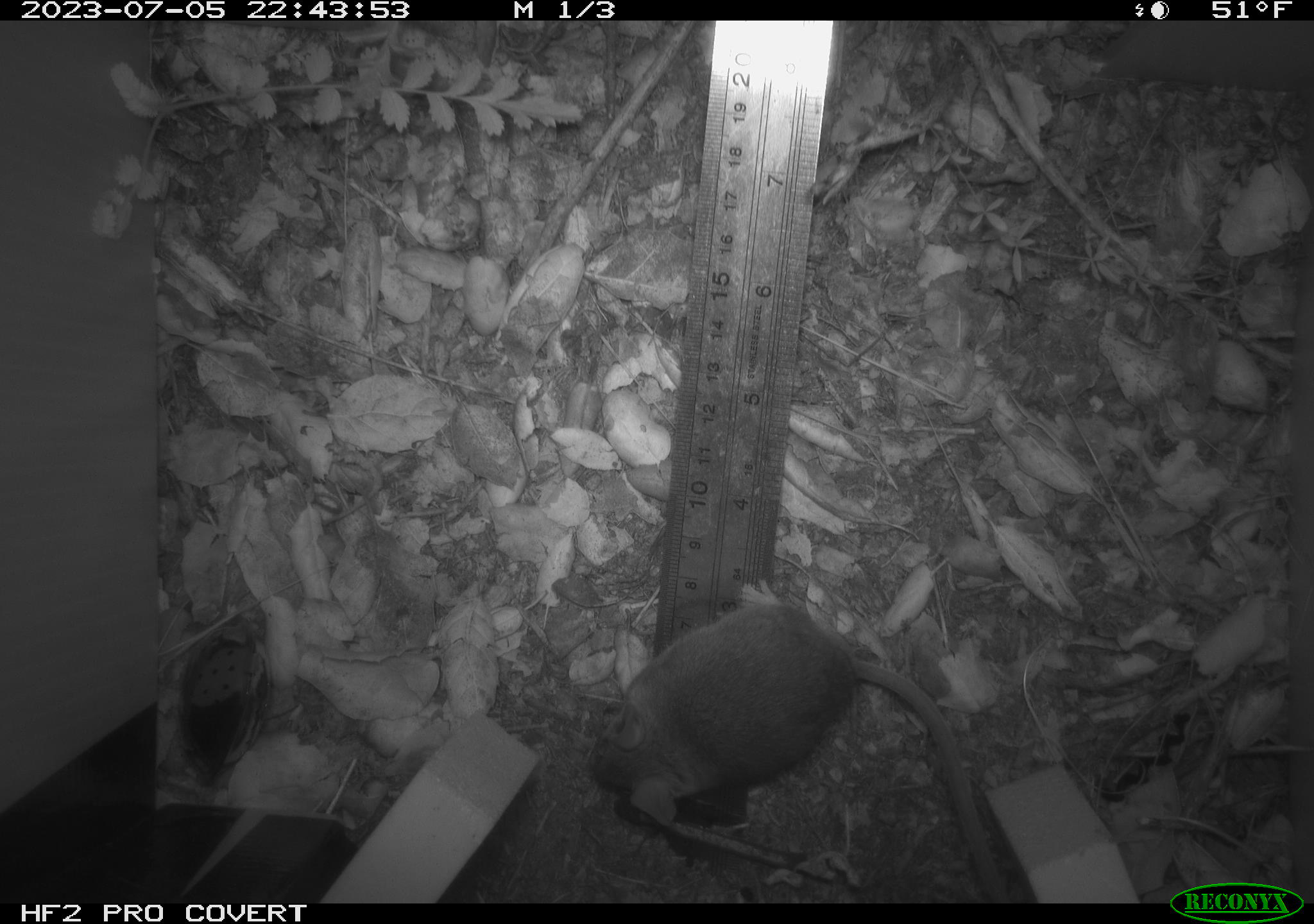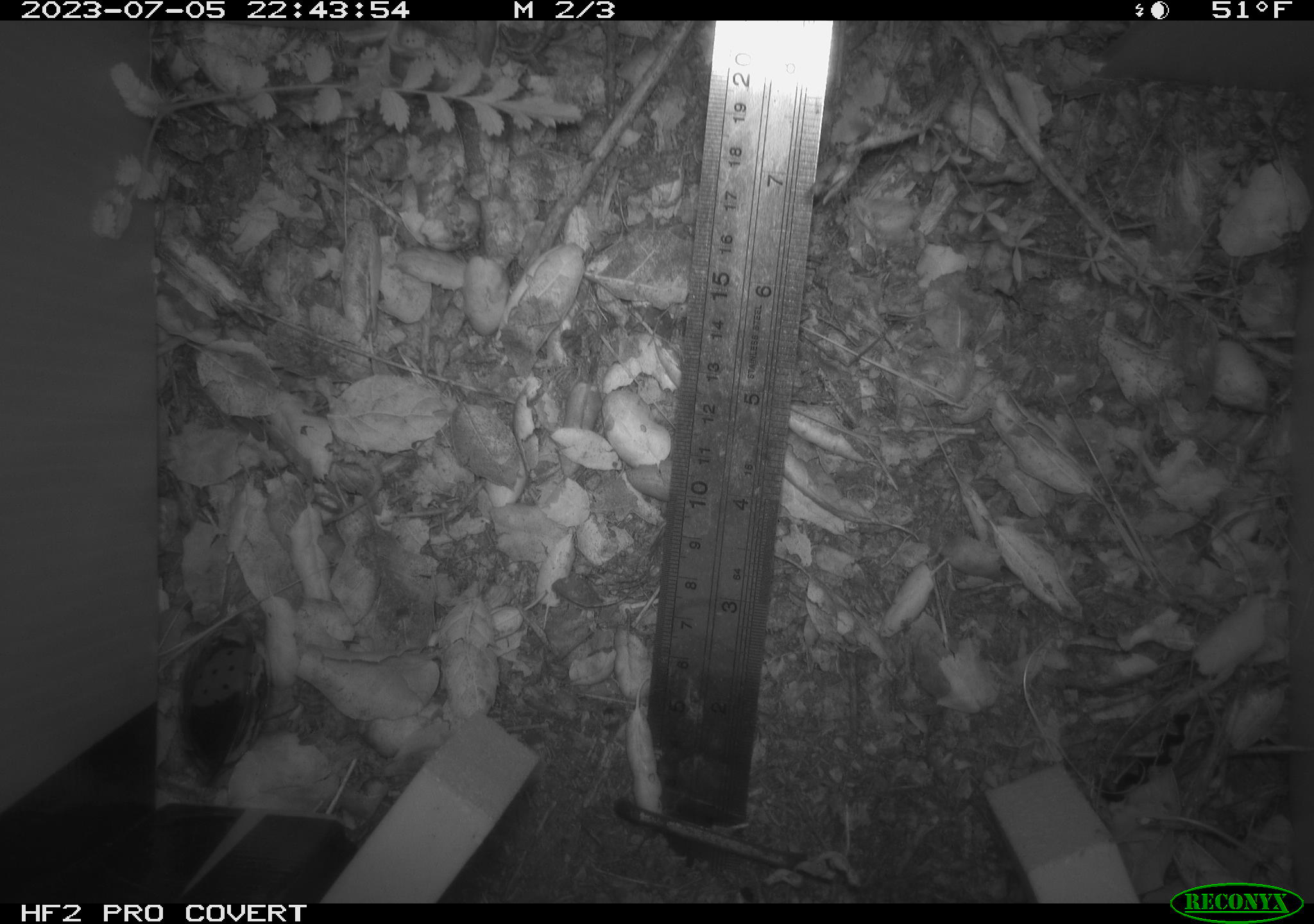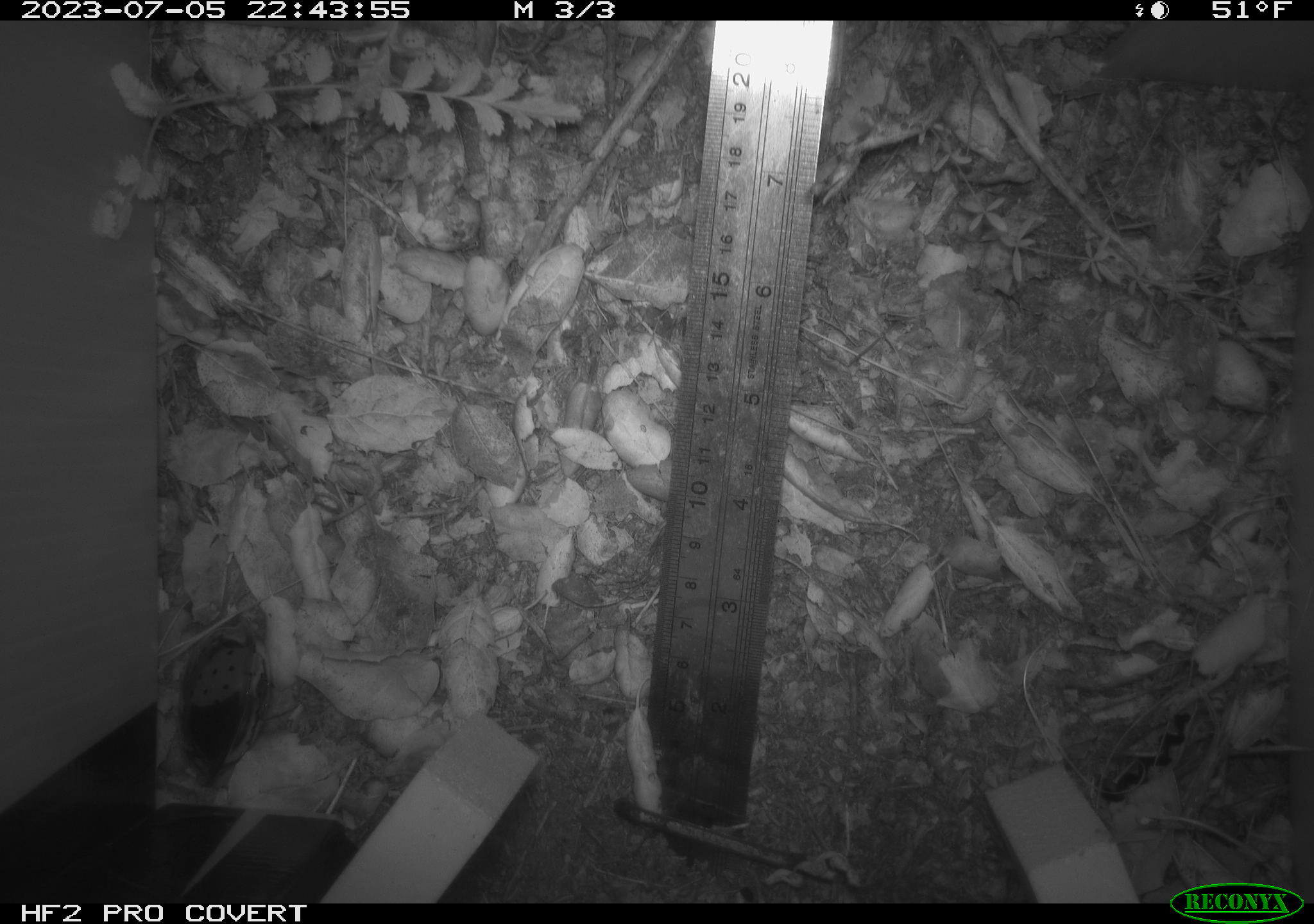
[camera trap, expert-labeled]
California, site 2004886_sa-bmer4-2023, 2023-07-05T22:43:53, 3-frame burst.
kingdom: Animalia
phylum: Chordata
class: Mammalia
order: Rodentia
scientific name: Rodentia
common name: mouse species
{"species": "mouse species (Rodentia)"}